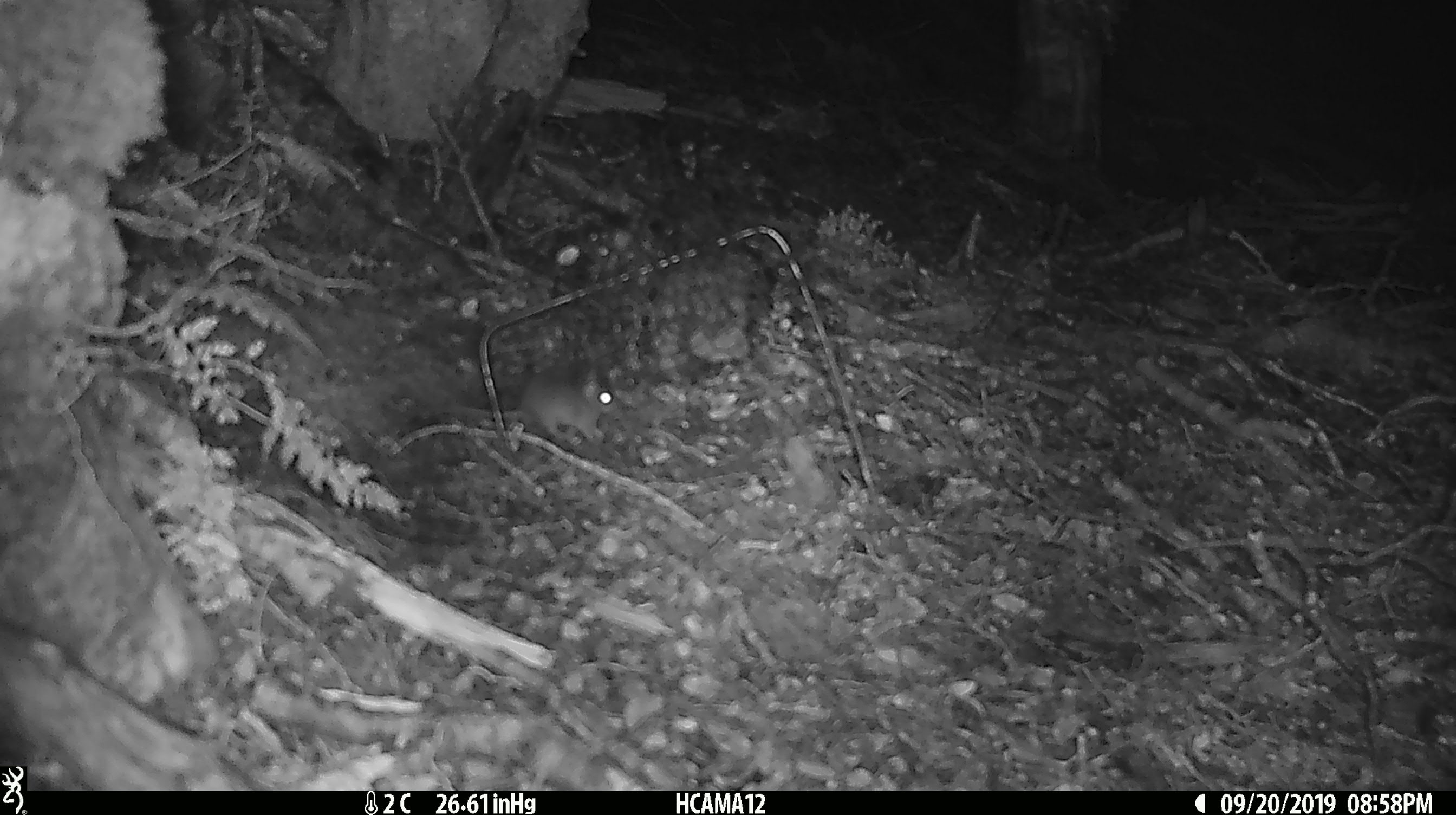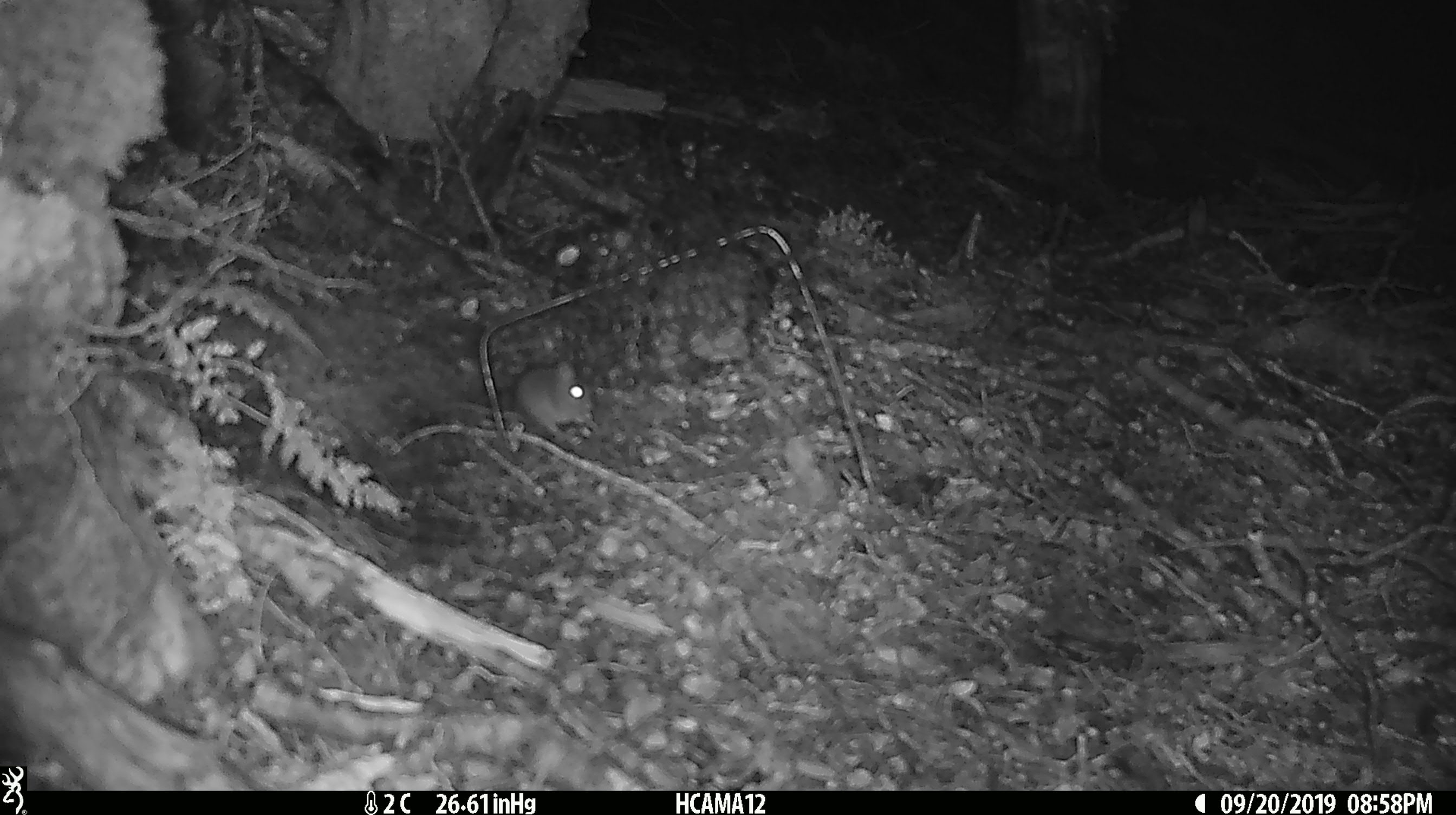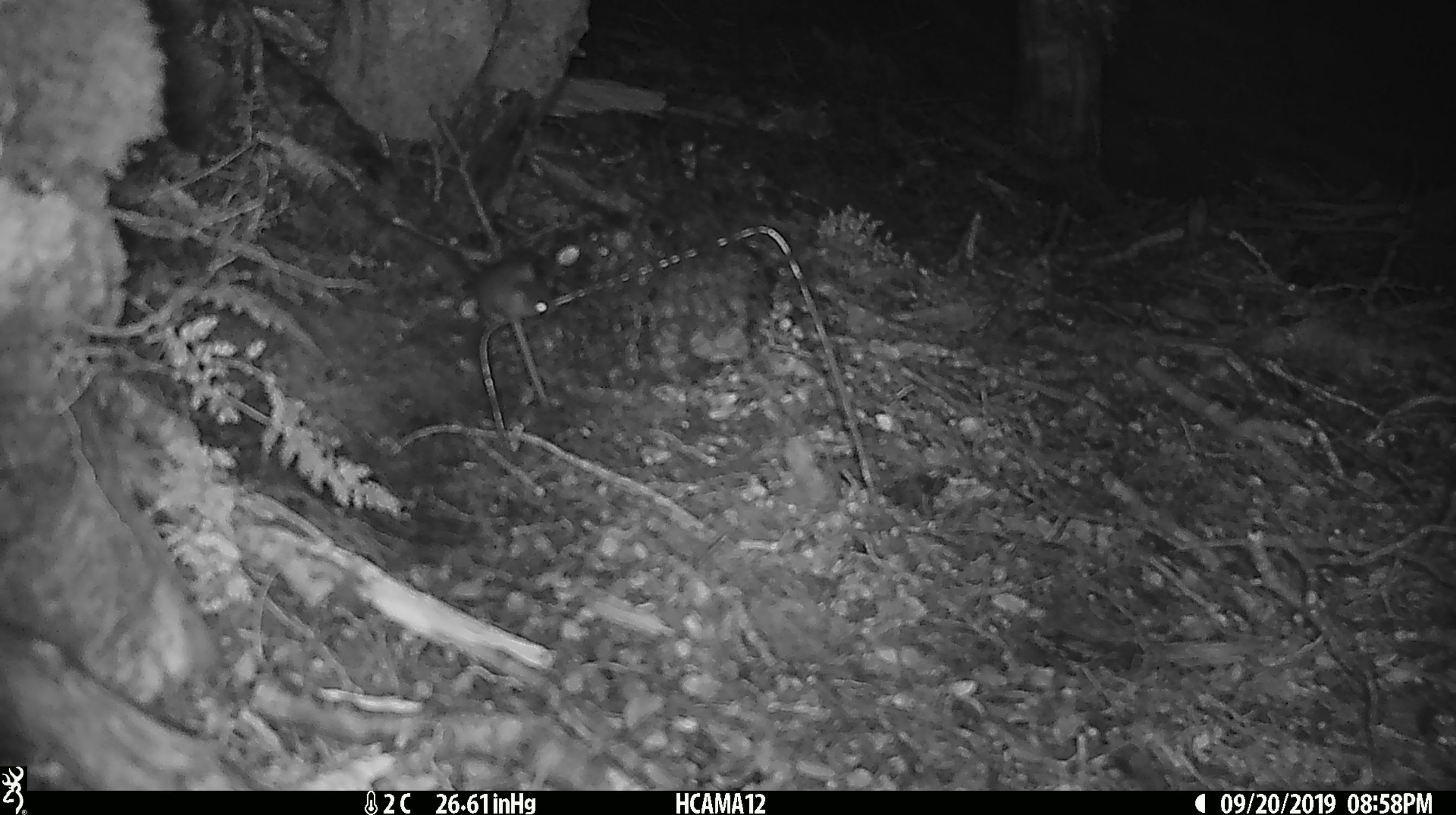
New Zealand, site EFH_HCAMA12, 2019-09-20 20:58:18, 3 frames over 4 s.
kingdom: Animalia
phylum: Chordata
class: Mammalia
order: Rodentia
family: Muridae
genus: Mus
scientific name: Mus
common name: mouse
Mouse (Mus).